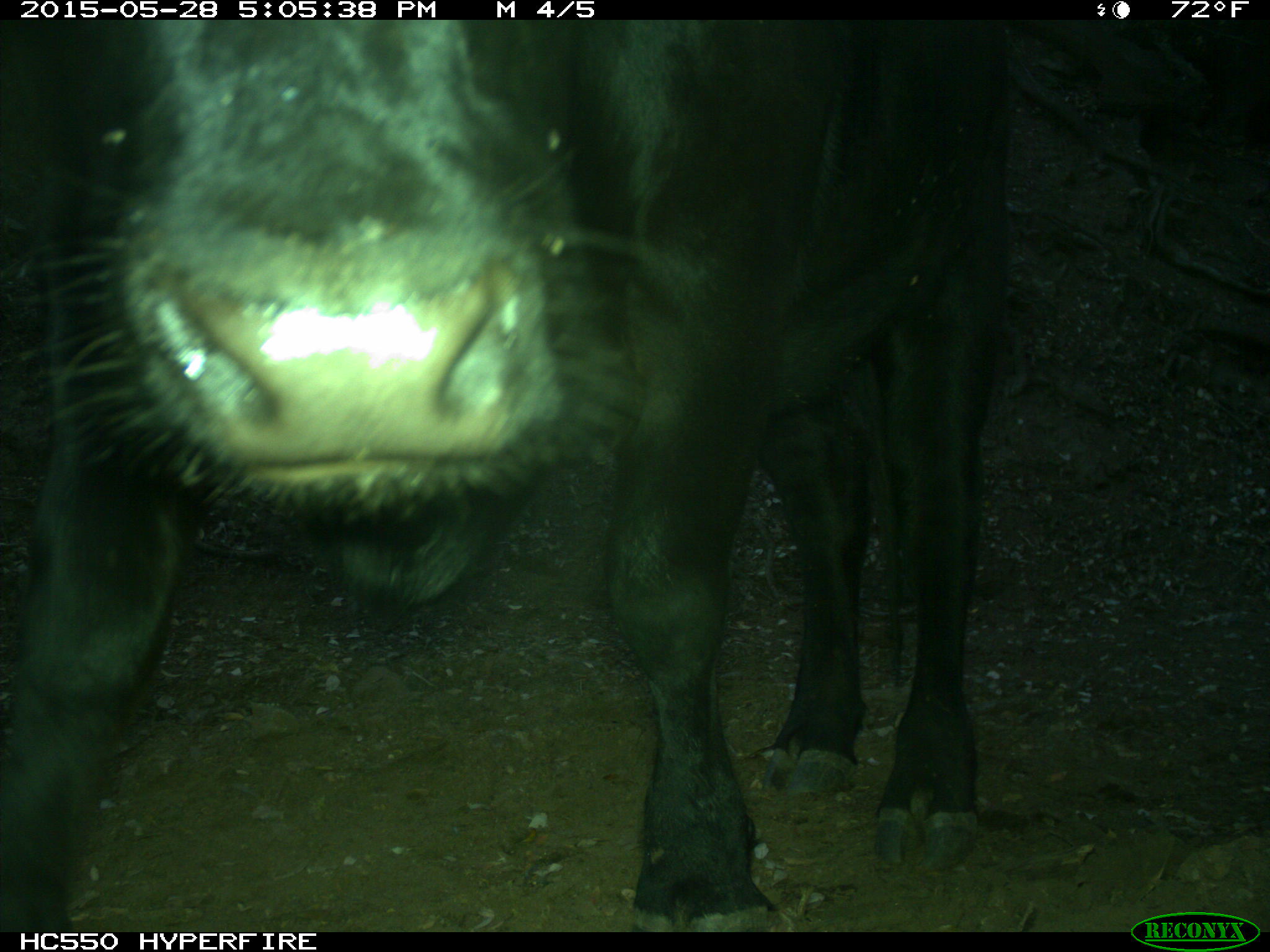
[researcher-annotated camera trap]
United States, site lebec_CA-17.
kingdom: Animalia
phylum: Chordata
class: Mammalia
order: Artiodactyla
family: Bovidae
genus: Bos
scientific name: Bos taurus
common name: domestic cow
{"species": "Bos taurus (domestic cow)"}